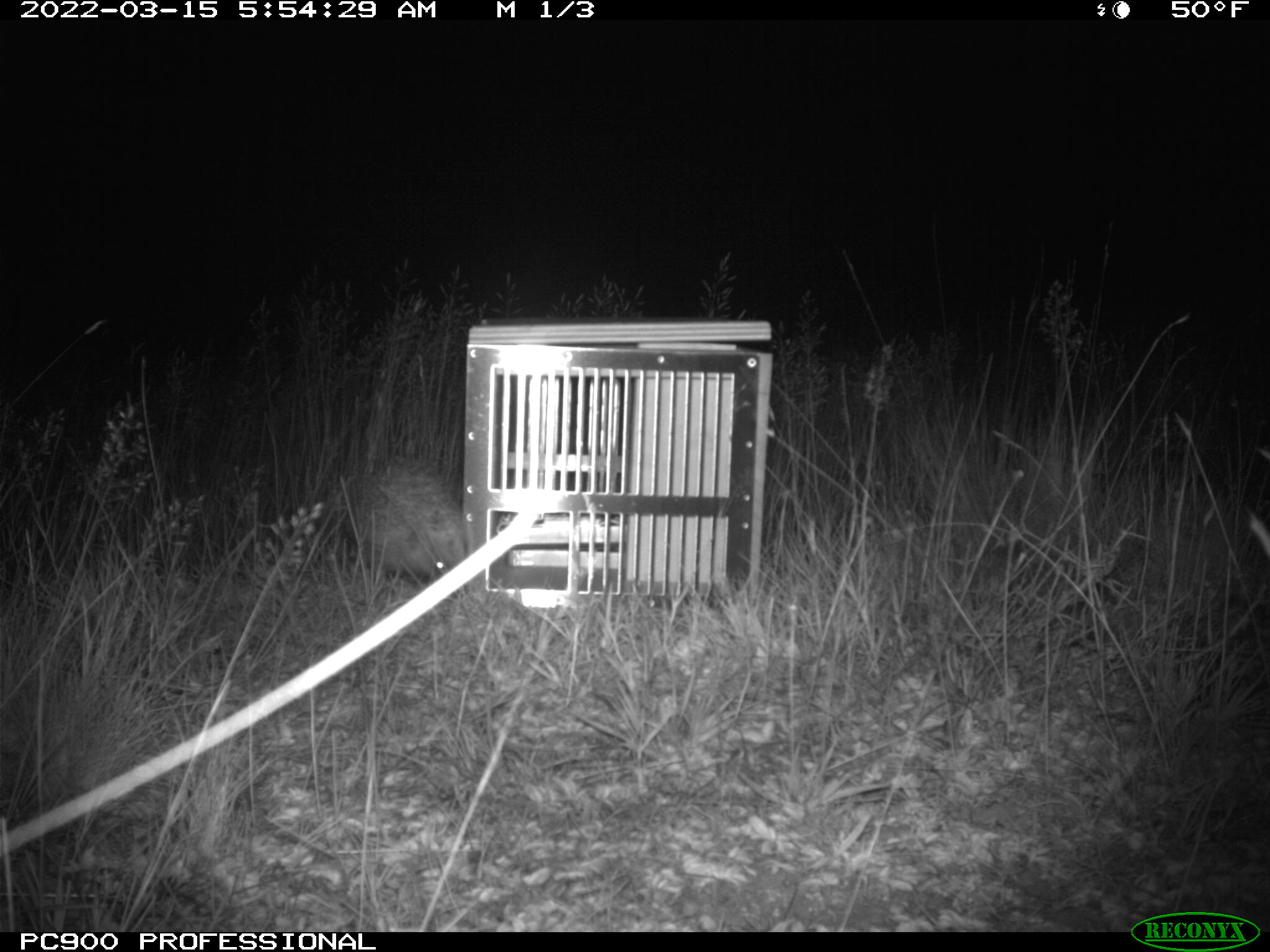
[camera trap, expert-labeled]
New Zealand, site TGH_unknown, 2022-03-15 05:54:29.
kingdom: Animalia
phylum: Chordata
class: Mammalia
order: Eulipotyphla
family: Erinaceidae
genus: Erinaceus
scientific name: Erinaceus europaeus europaeus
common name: european hedgehog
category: hedgehog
Hedgehog (european hedgehog) (Erinaceus europaeus europaeus).